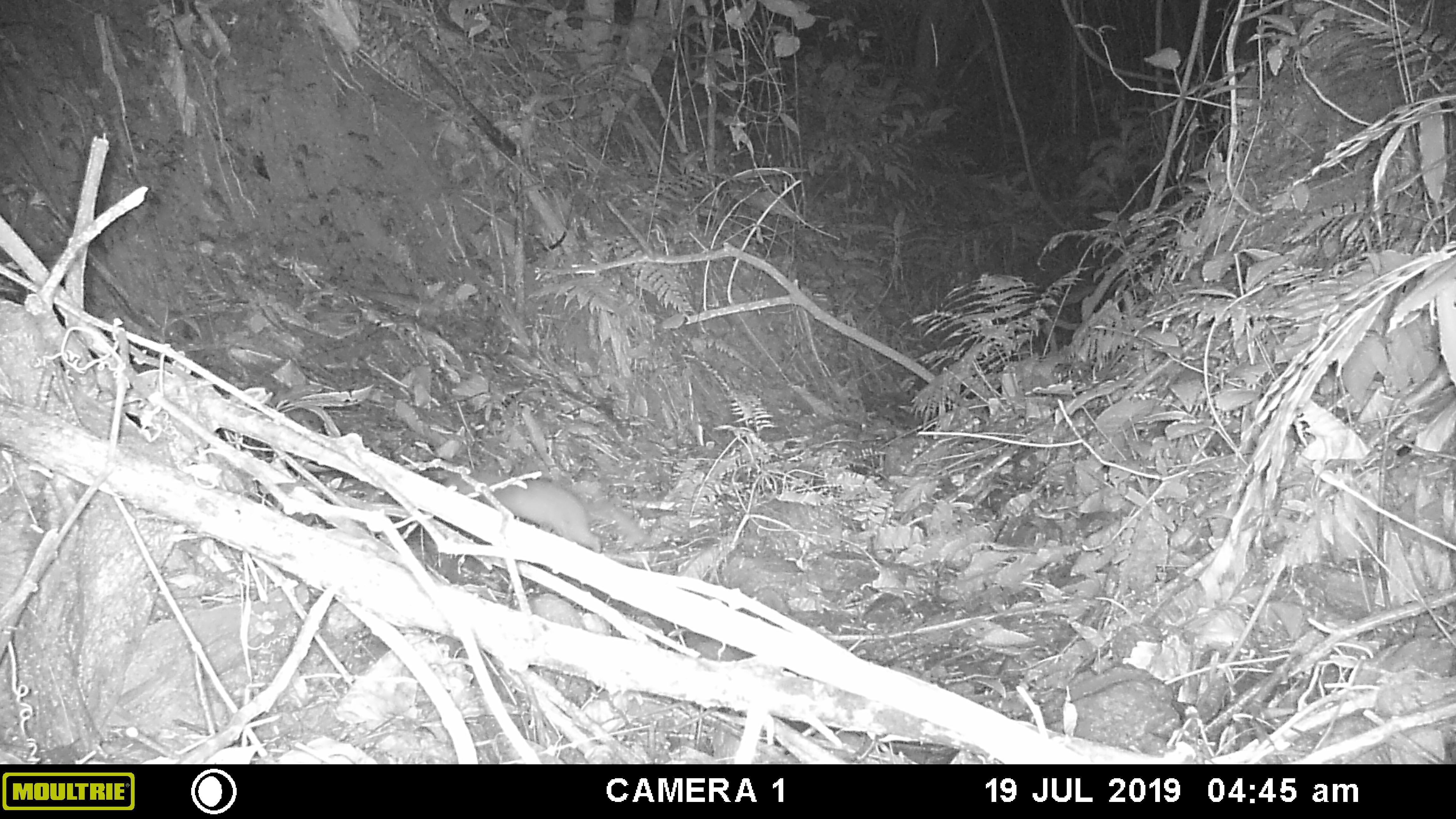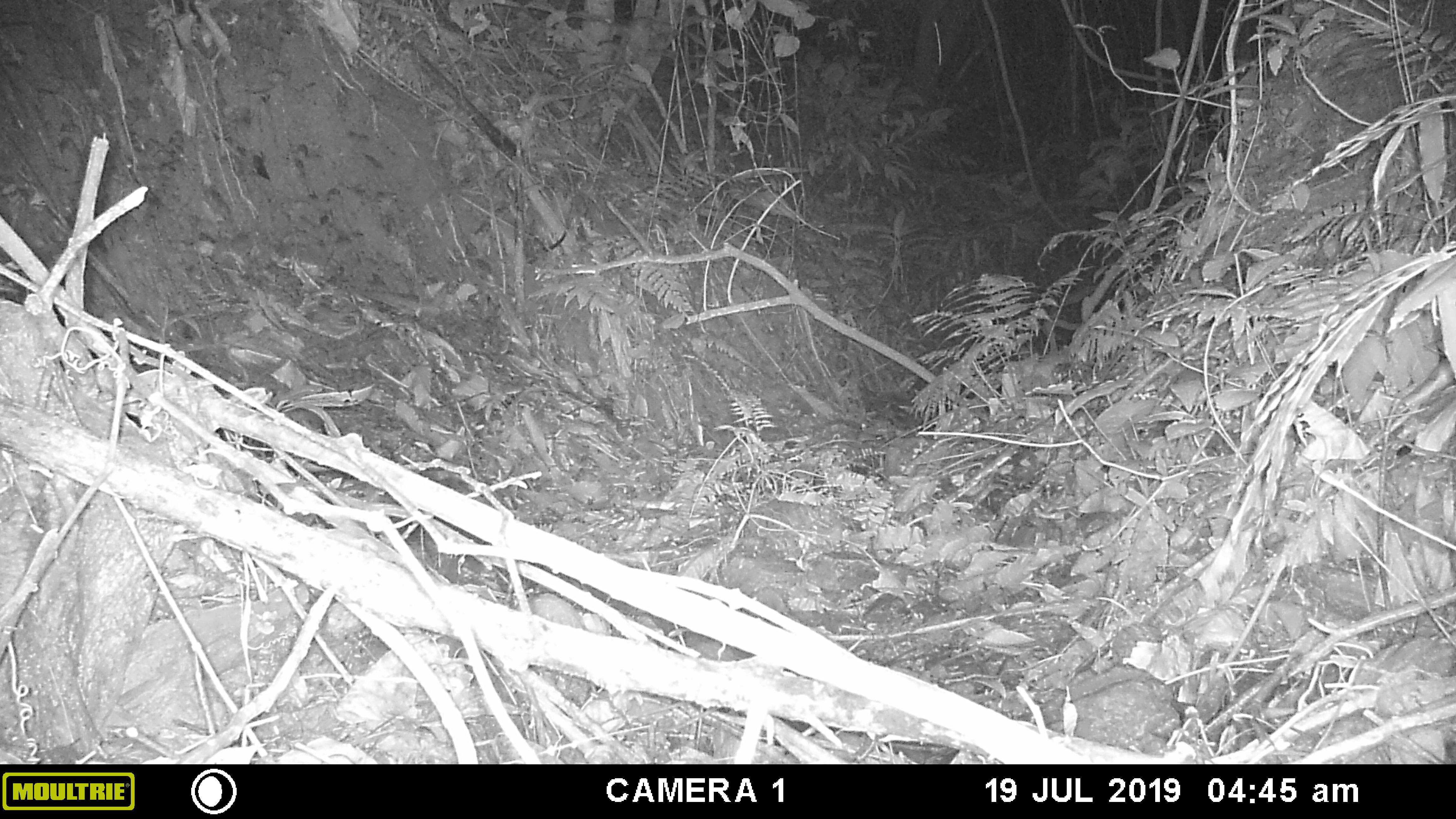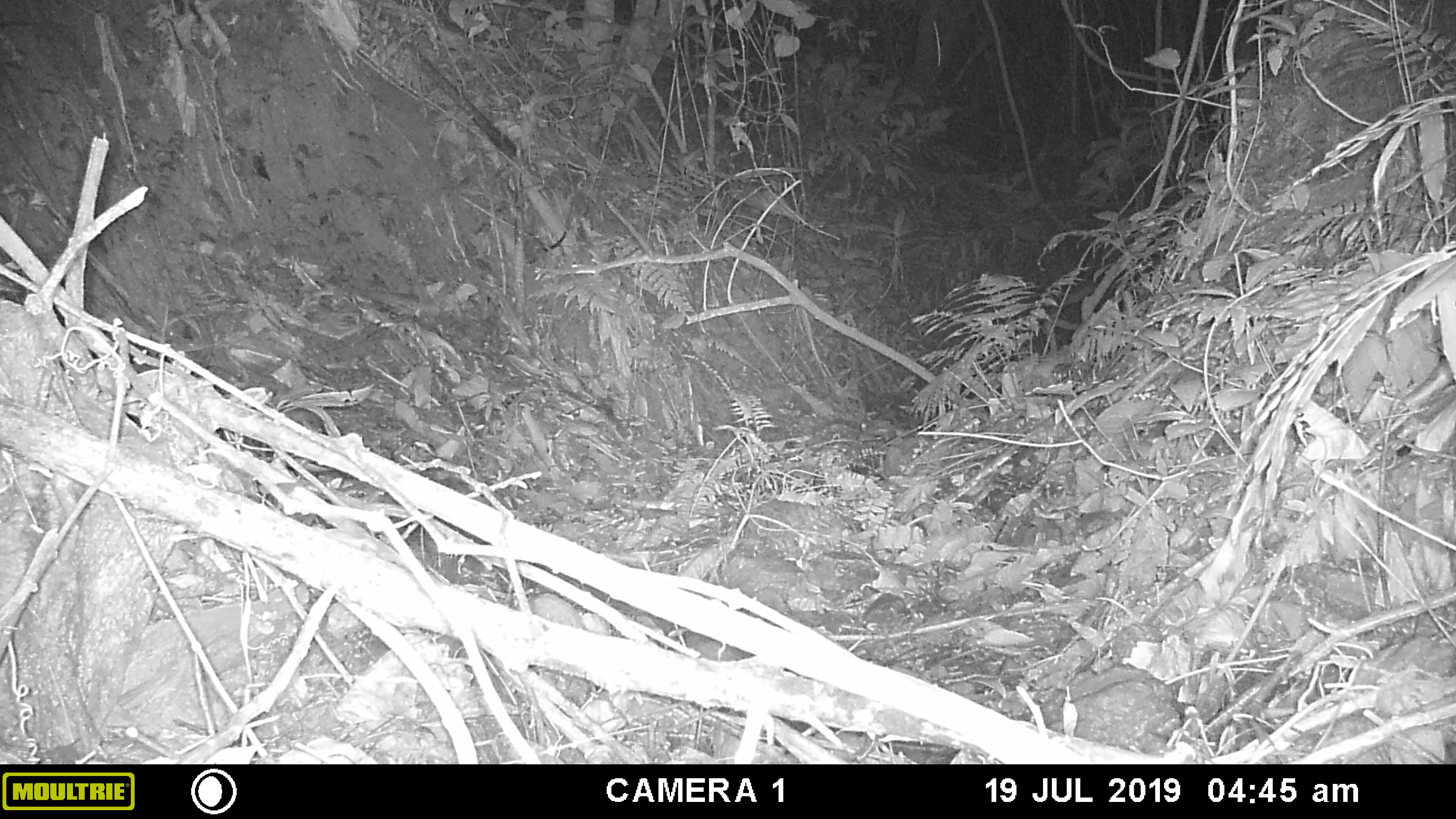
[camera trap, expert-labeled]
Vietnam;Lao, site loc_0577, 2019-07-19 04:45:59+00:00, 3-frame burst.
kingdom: Animalia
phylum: Chordata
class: Mammalia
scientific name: Mammalia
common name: mammal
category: unidentified small mammal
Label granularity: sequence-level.